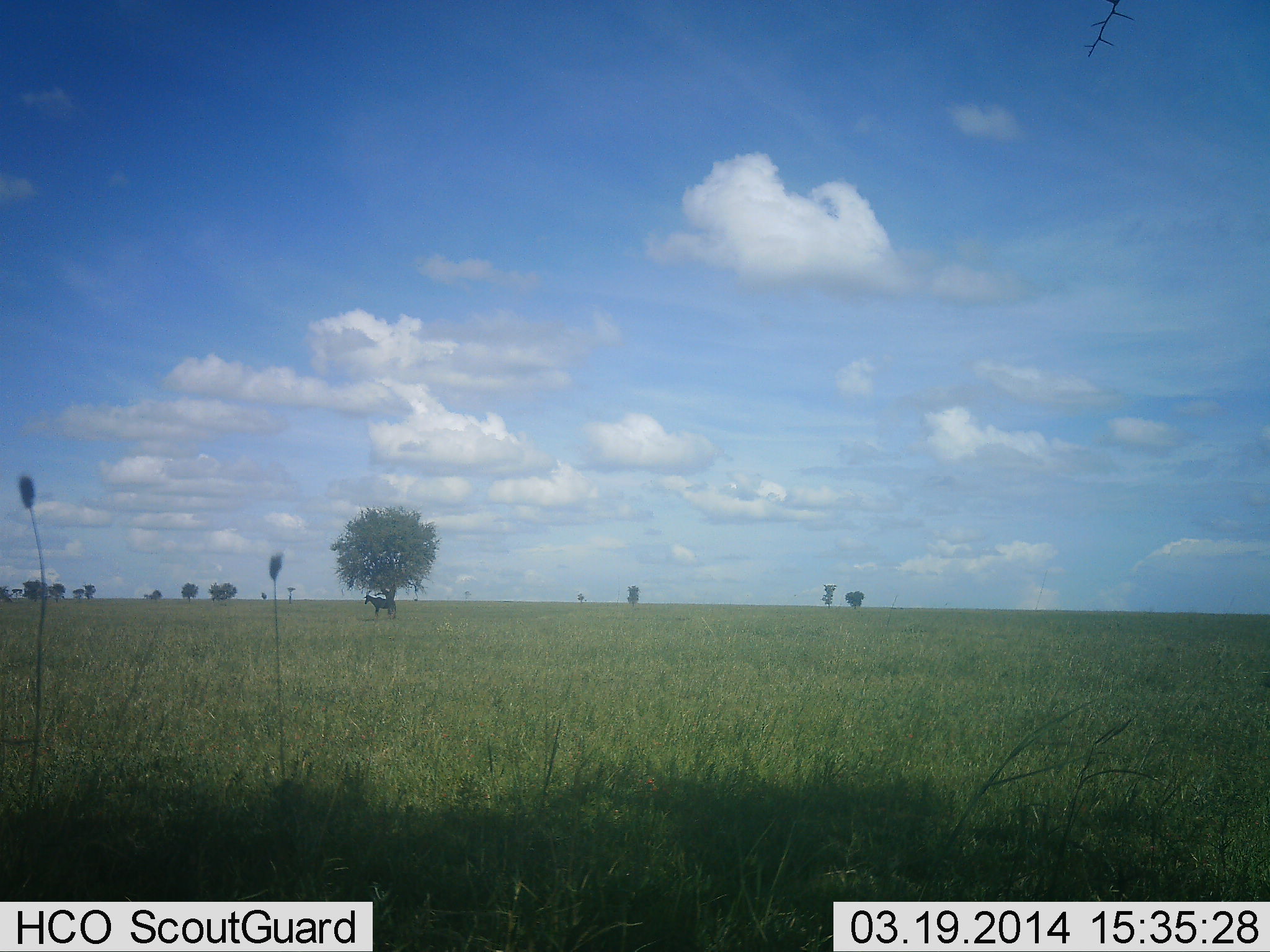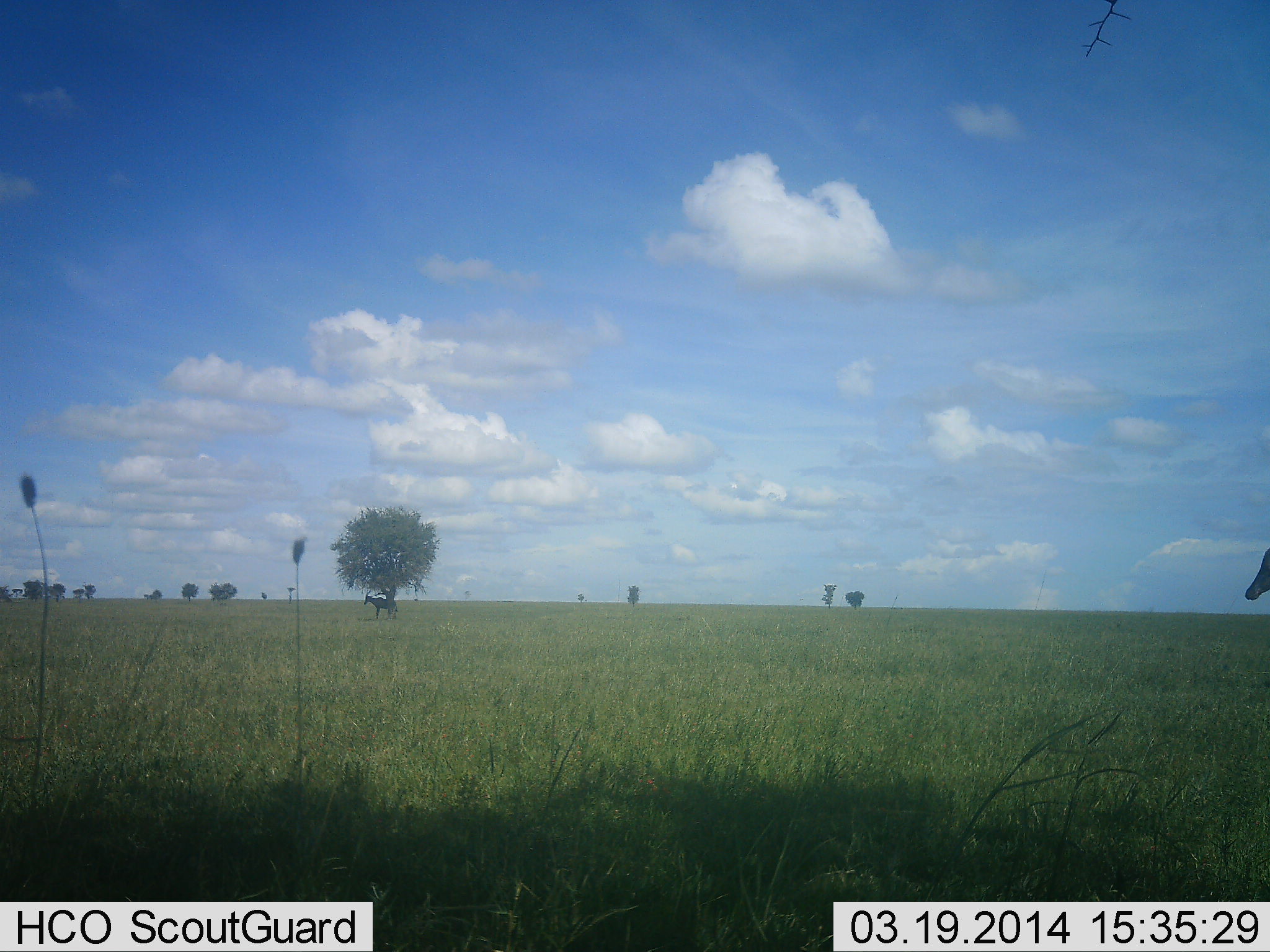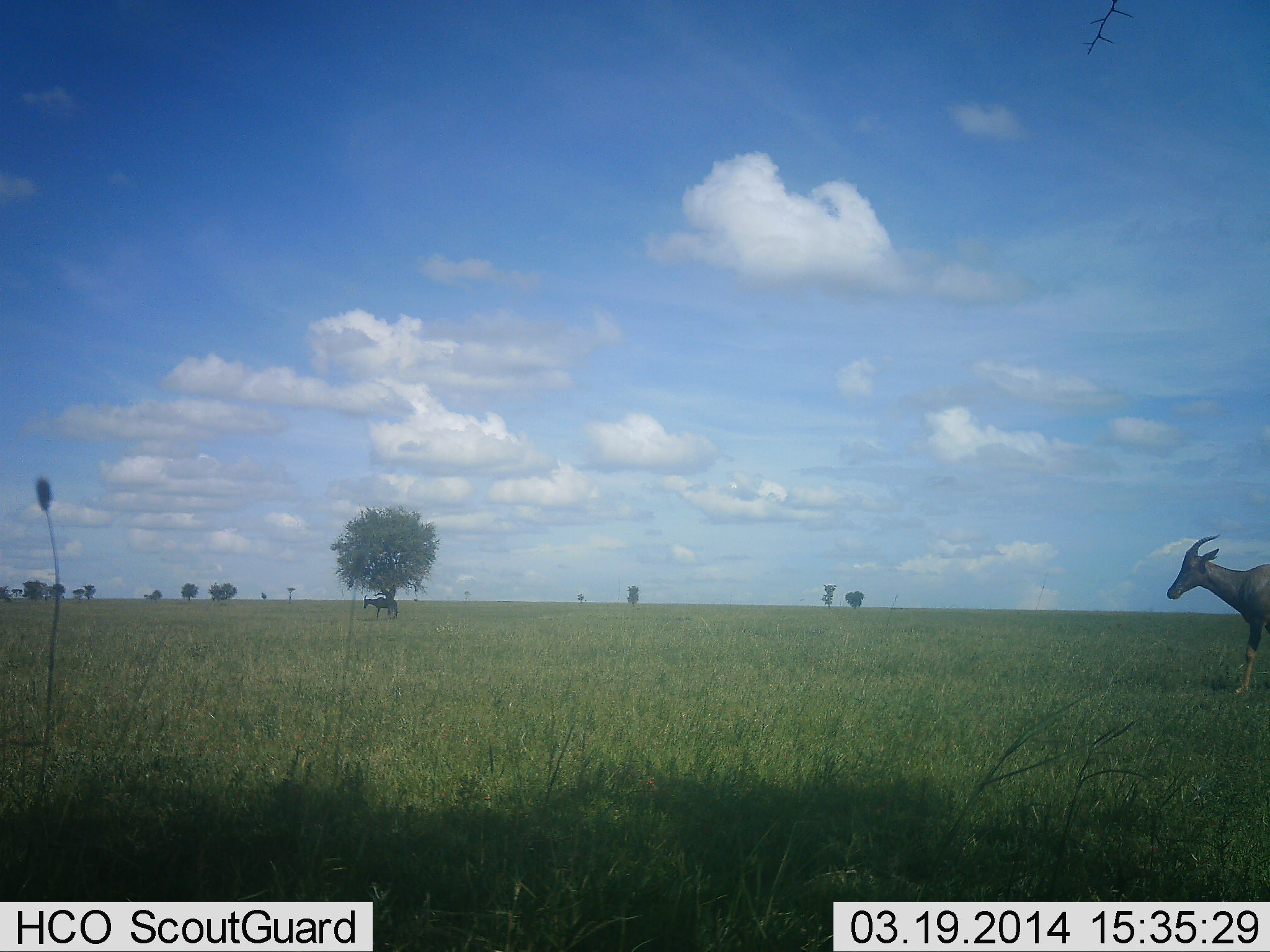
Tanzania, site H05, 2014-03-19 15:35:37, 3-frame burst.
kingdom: Animalia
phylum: Chordata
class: Mammalia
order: Artiodactyla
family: Bovidae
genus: Damaliscus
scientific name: Damaliscus lunatus jimela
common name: topi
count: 2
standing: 80%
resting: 0%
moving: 100%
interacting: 0%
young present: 0%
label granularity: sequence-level